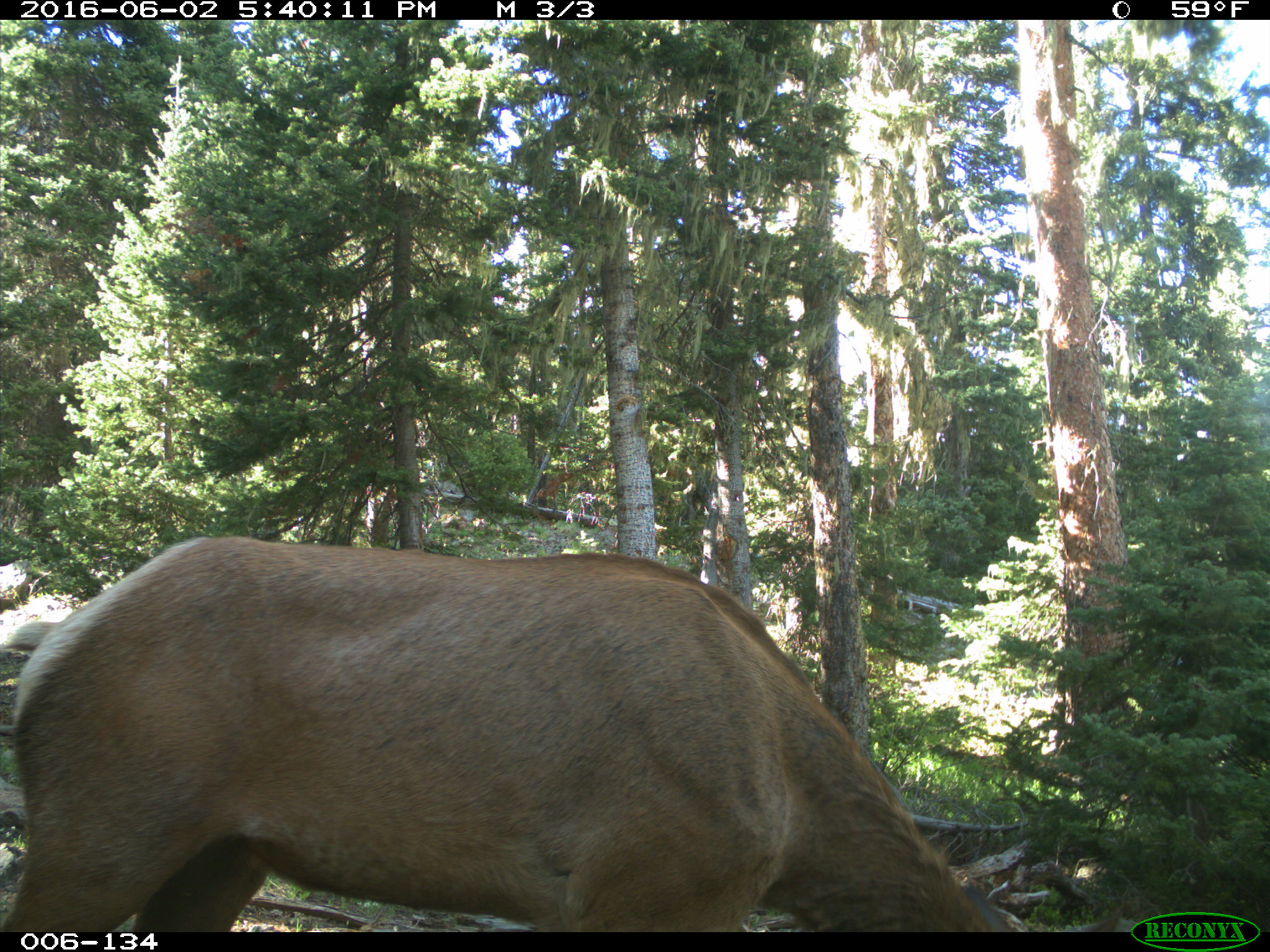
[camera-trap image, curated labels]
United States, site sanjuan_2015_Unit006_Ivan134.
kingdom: Animalia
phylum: Chordata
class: Mammalia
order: Artiodactyla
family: Cervidae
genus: Cervus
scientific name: Cervus elaphus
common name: red deer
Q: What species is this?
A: Cervus elaphus (red deer).